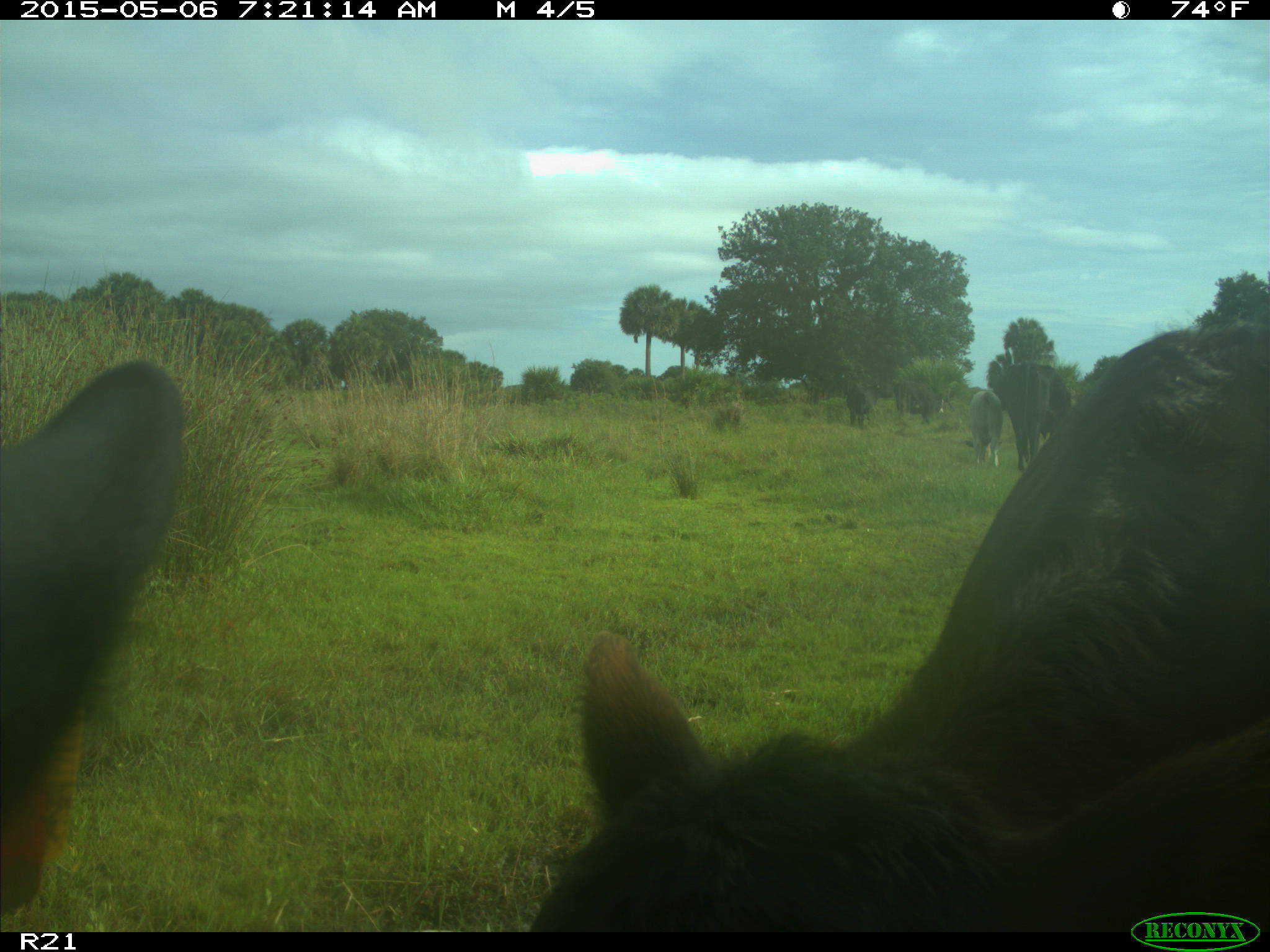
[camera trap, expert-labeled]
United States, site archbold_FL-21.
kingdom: Animalia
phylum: Chordata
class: Mammalia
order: Artiodactyla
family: Bovidae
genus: Bos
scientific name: Bos taurus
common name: domestic cow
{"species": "Bos taurus (domestic cow)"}